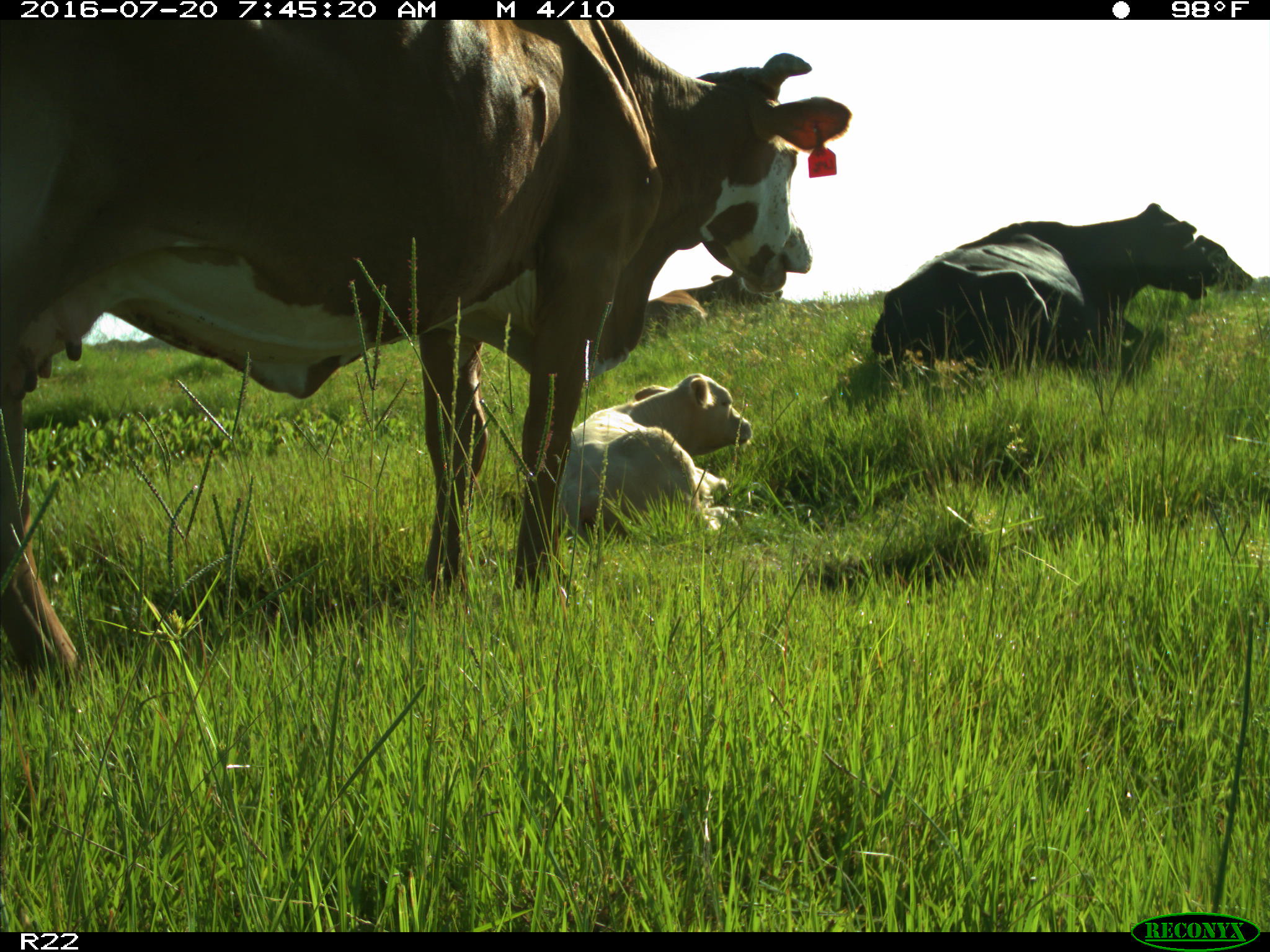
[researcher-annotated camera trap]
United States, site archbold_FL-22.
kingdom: Animalia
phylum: Chordata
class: Mammalia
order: Artiodactyla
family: Bovidae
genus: Bos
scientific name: Bos taurus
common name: domestic cow